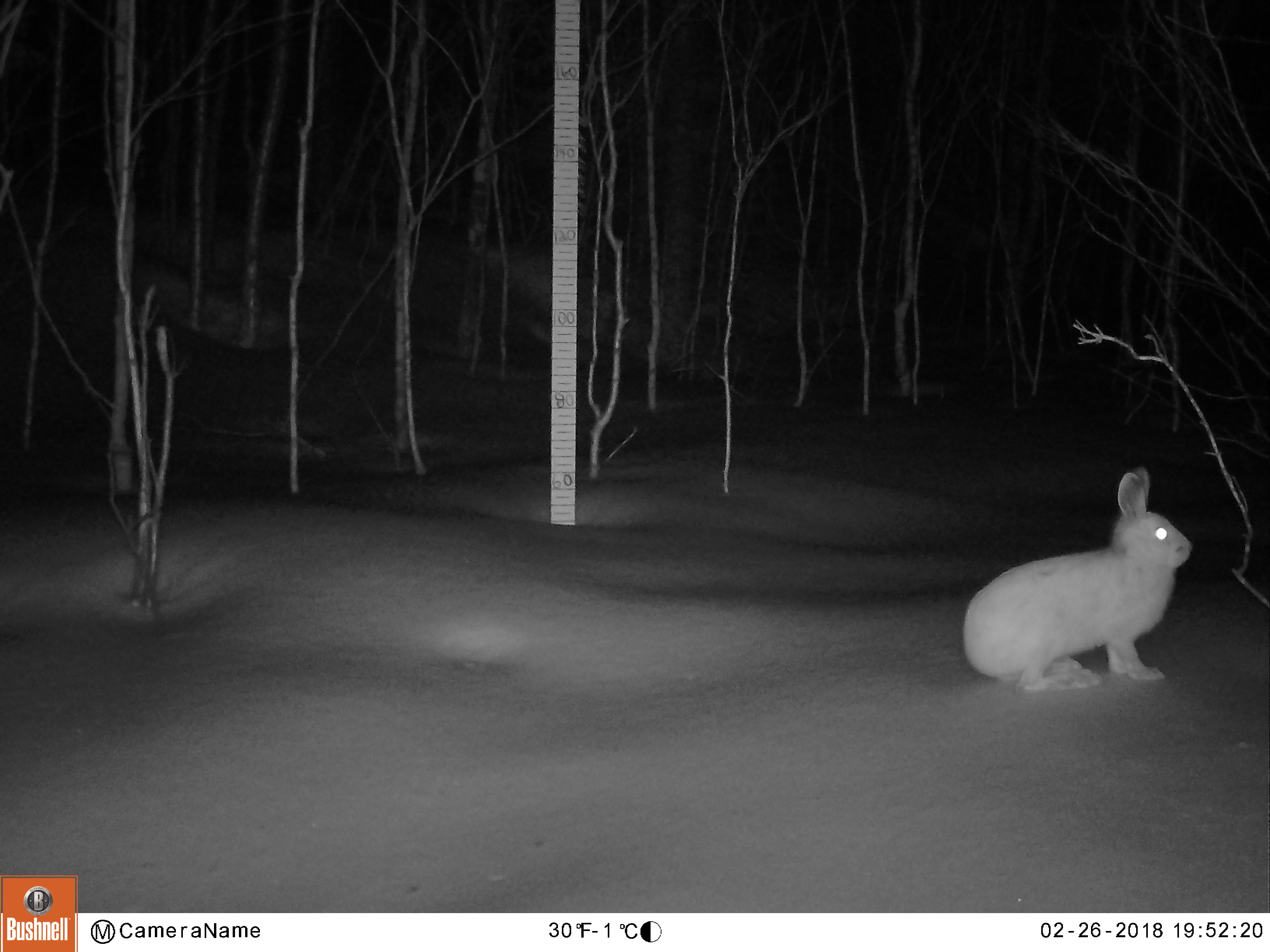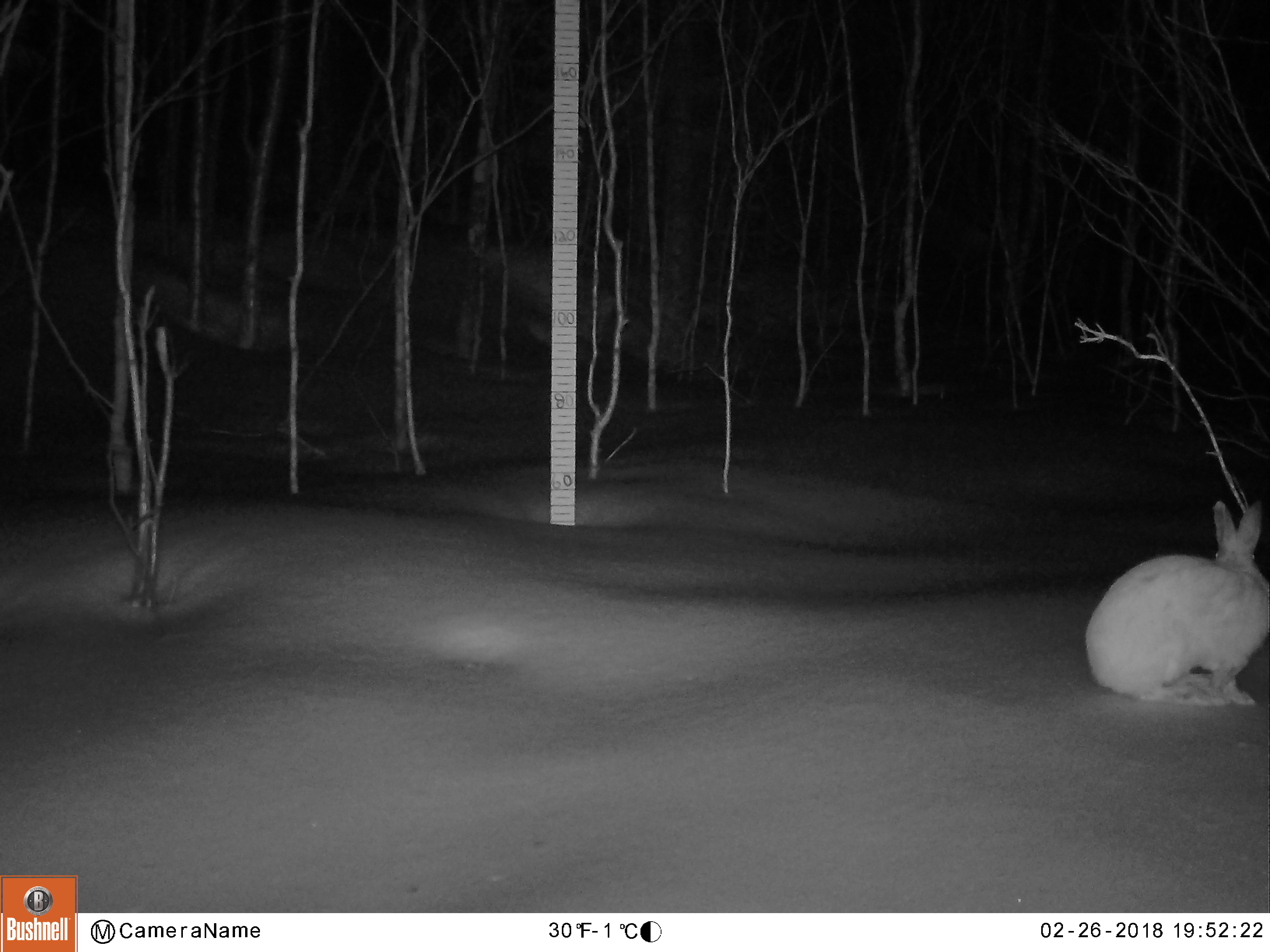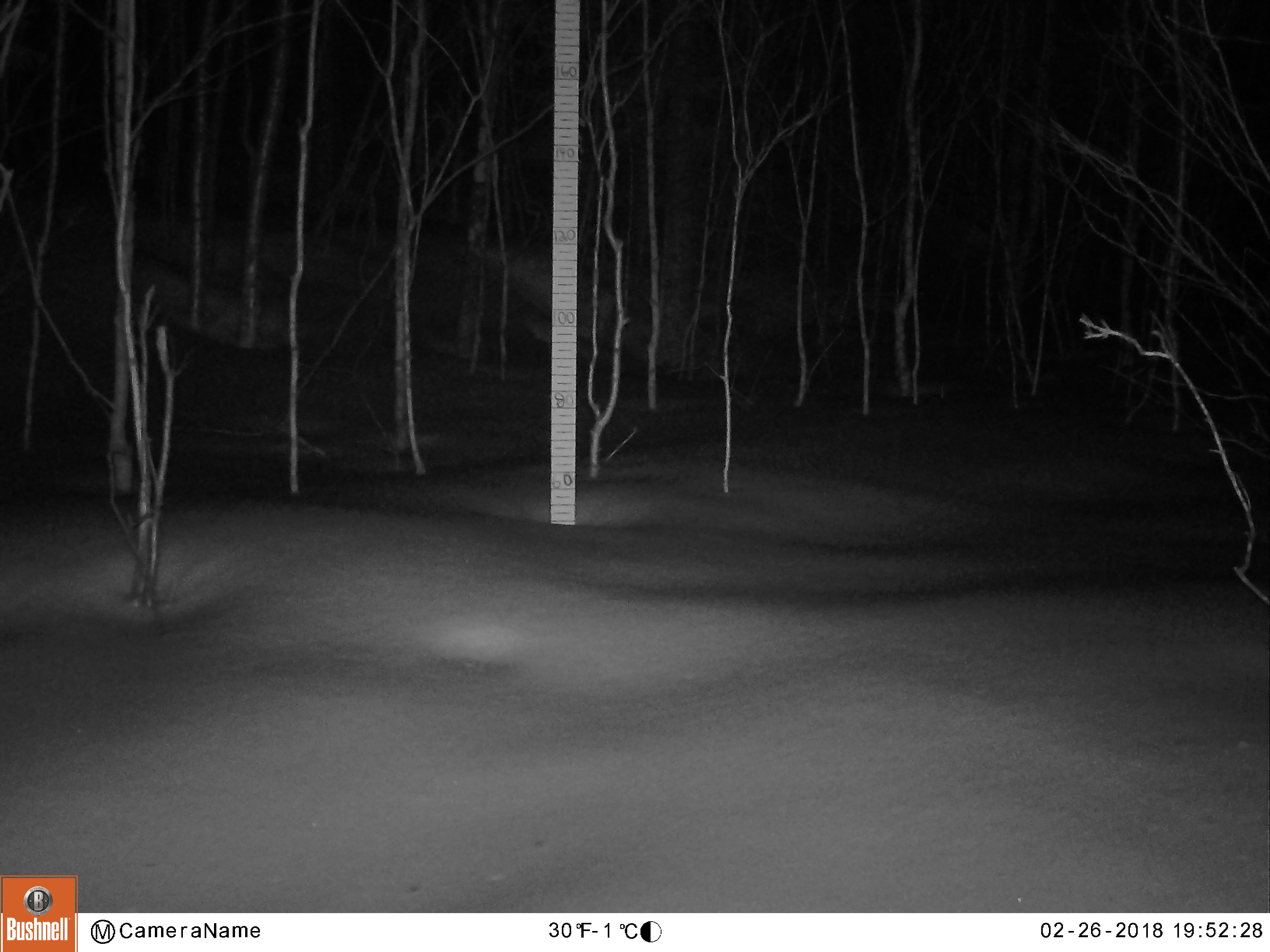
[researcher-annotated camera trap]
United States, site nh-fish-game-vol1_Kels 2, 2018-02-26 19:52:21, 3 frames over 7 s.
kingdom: Animalia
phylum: Chordata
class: Mammalia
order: Lagomorpha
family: Leporidae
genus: Lepus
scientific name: Lepus americanus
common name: snowshoe hare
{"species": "snowshoe hare (Lepus americanus)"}